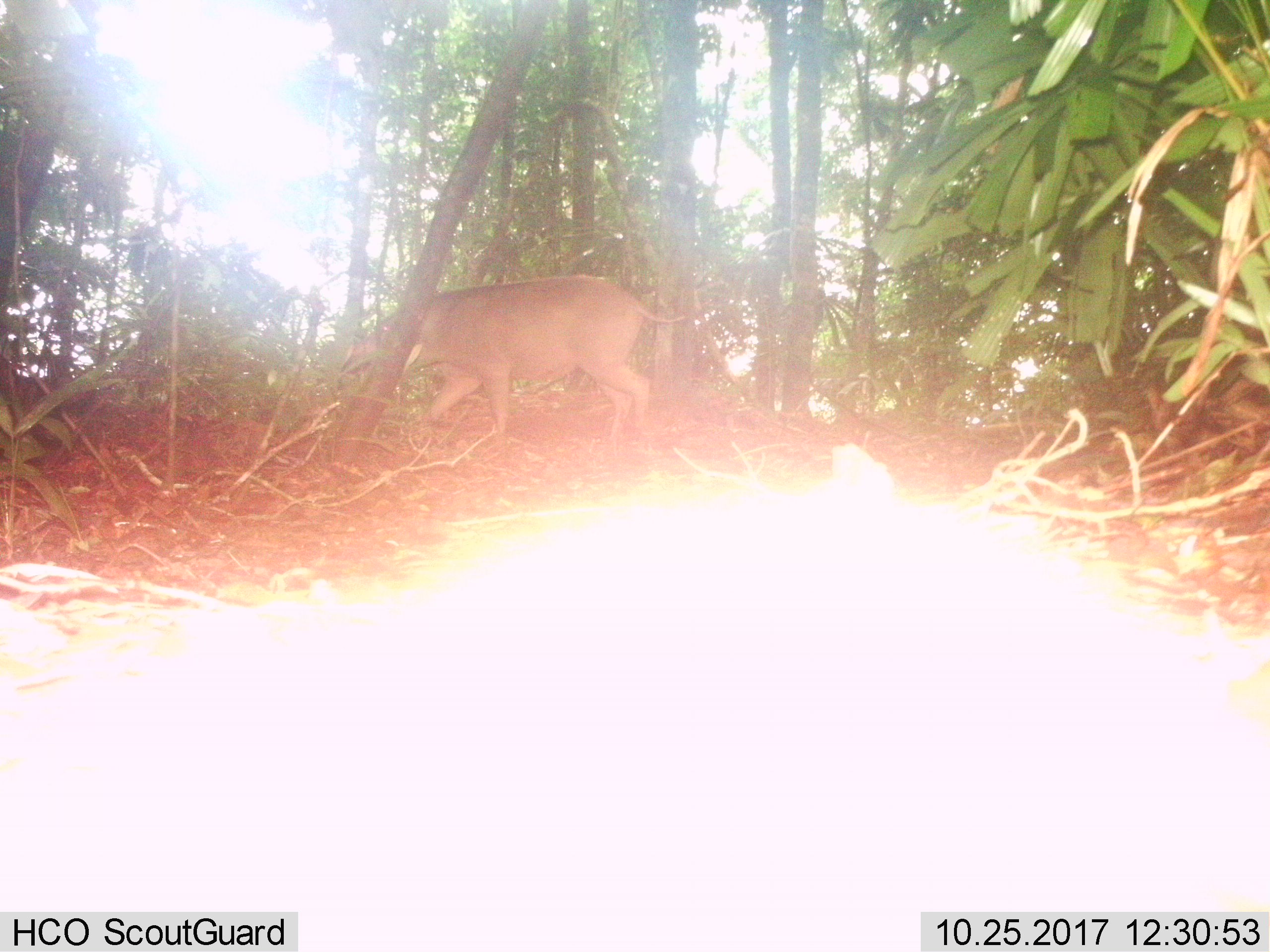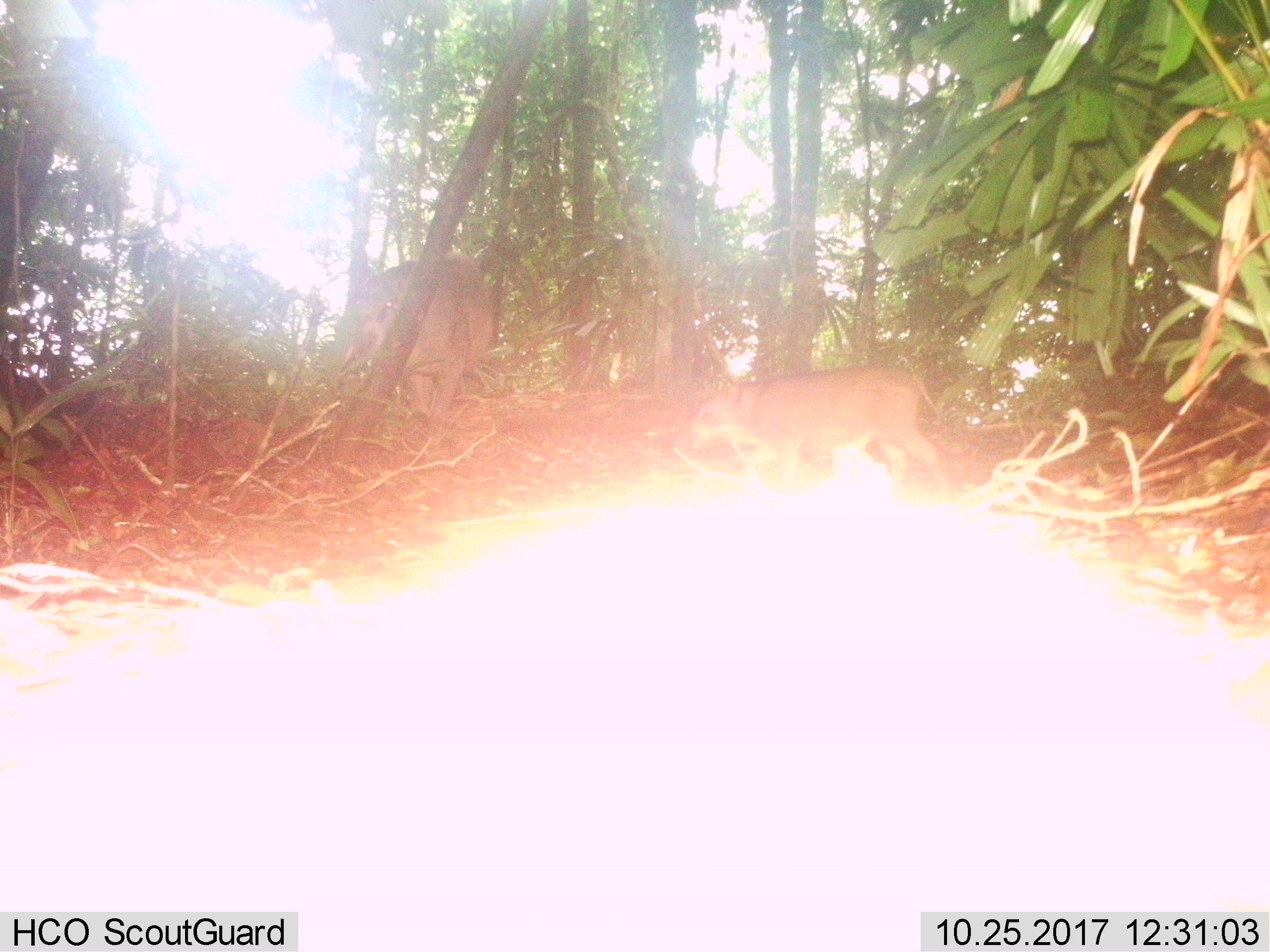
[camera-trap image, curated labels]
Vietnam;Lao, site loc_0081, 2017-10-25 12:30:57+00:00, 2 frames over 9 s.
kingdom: Animalia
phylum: Chordata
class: Mammalia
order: Artiodactyla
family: Suidae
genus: Sus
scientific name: Sus scrofa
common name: eurasian wild pig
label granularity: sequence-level